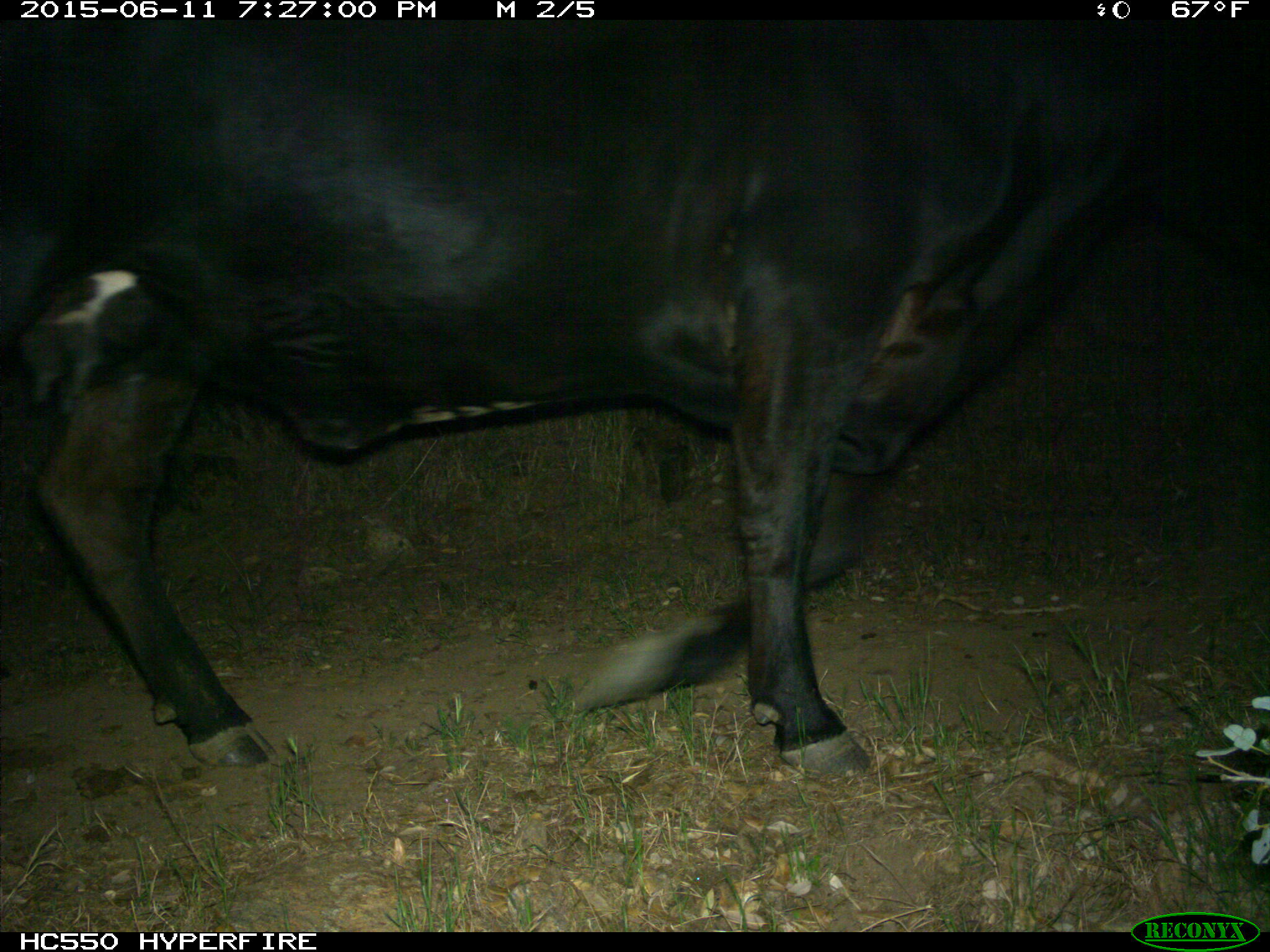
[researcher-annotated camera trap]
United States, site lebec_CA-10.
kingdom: Animalia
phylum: Chordata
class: Mammalia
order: Artiodactyla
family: Bovidae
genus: Bos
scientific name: Bos taurus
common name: domestic cow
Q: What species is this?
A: Bos taurus (domestic cow).